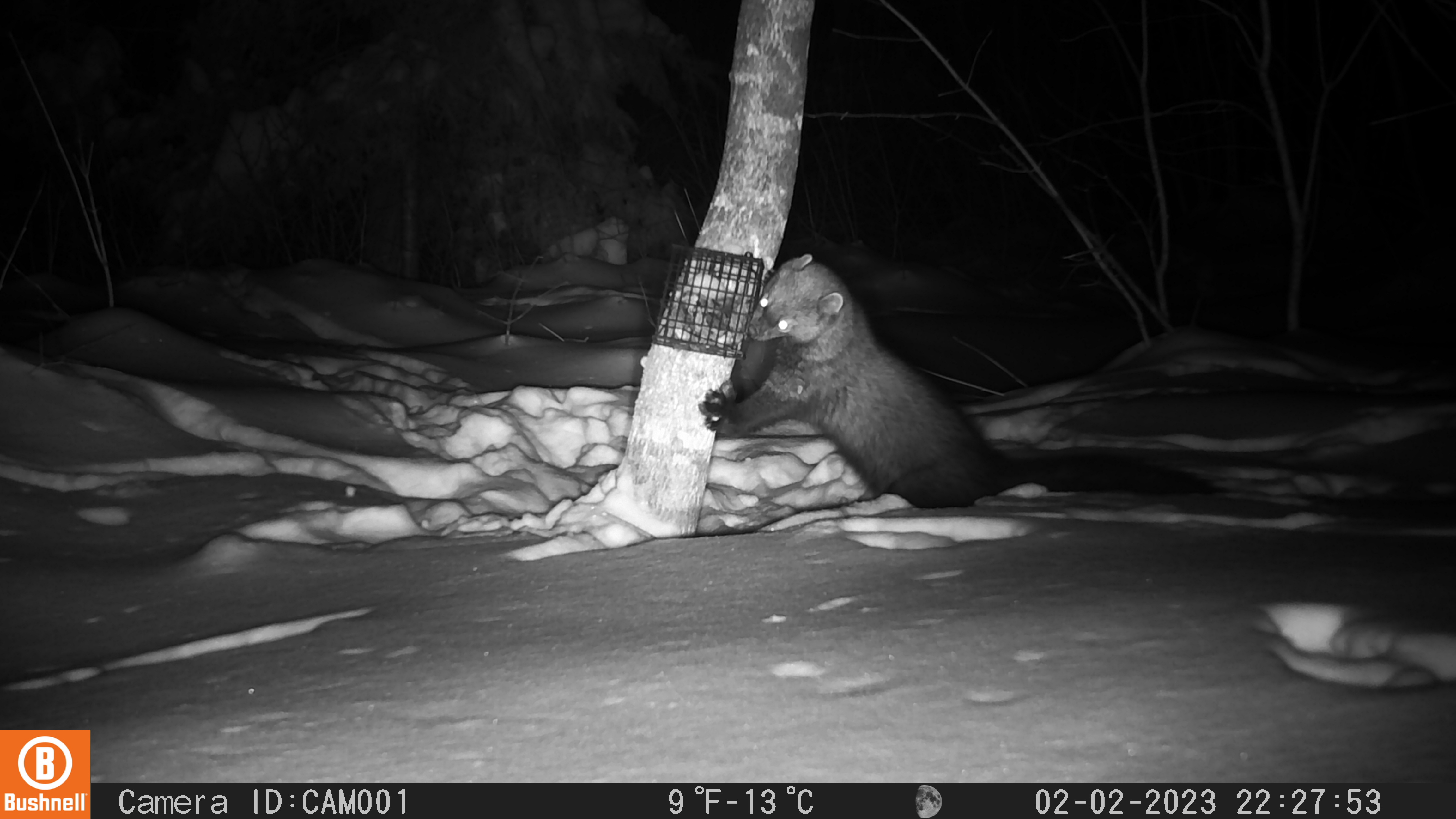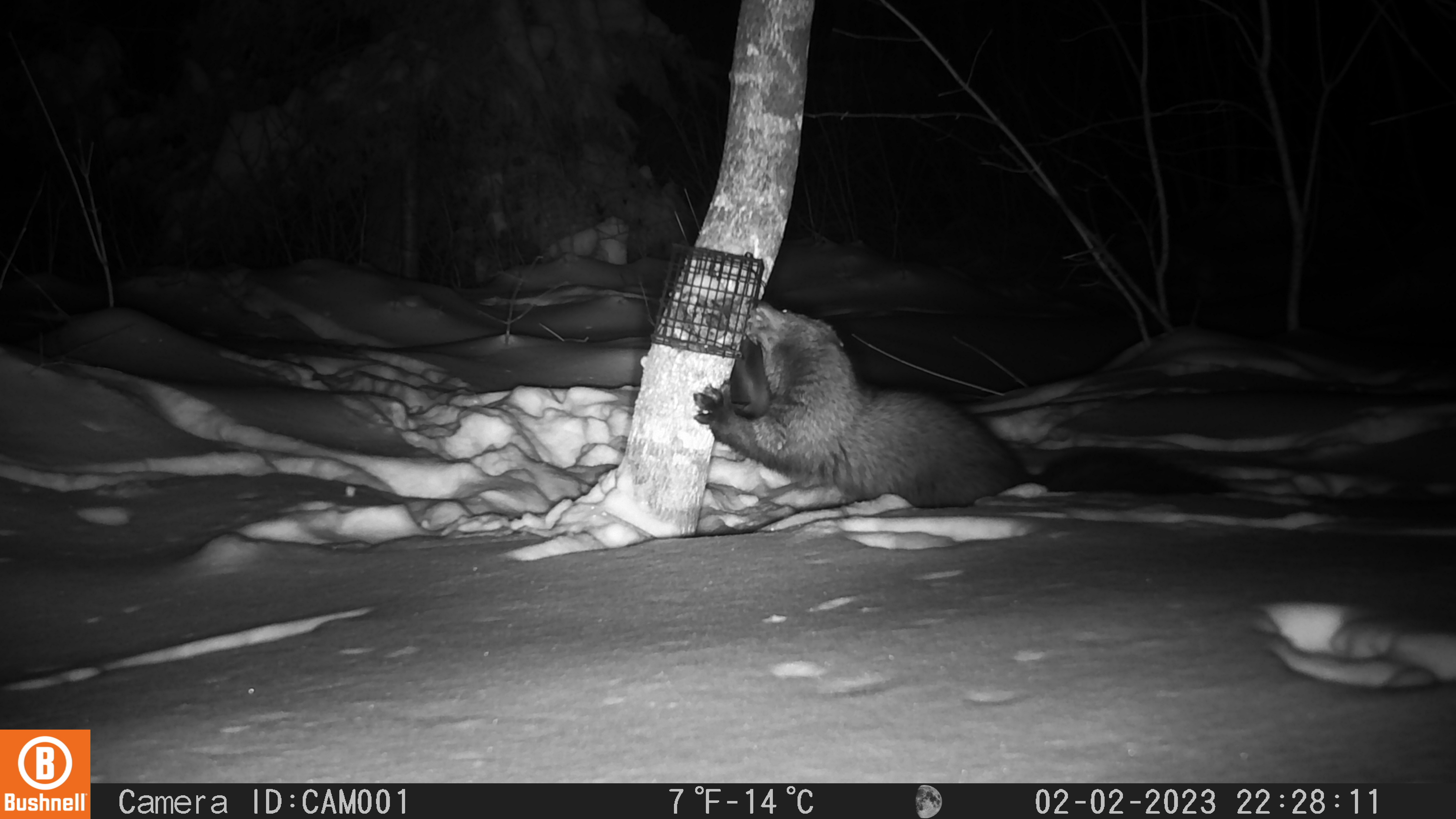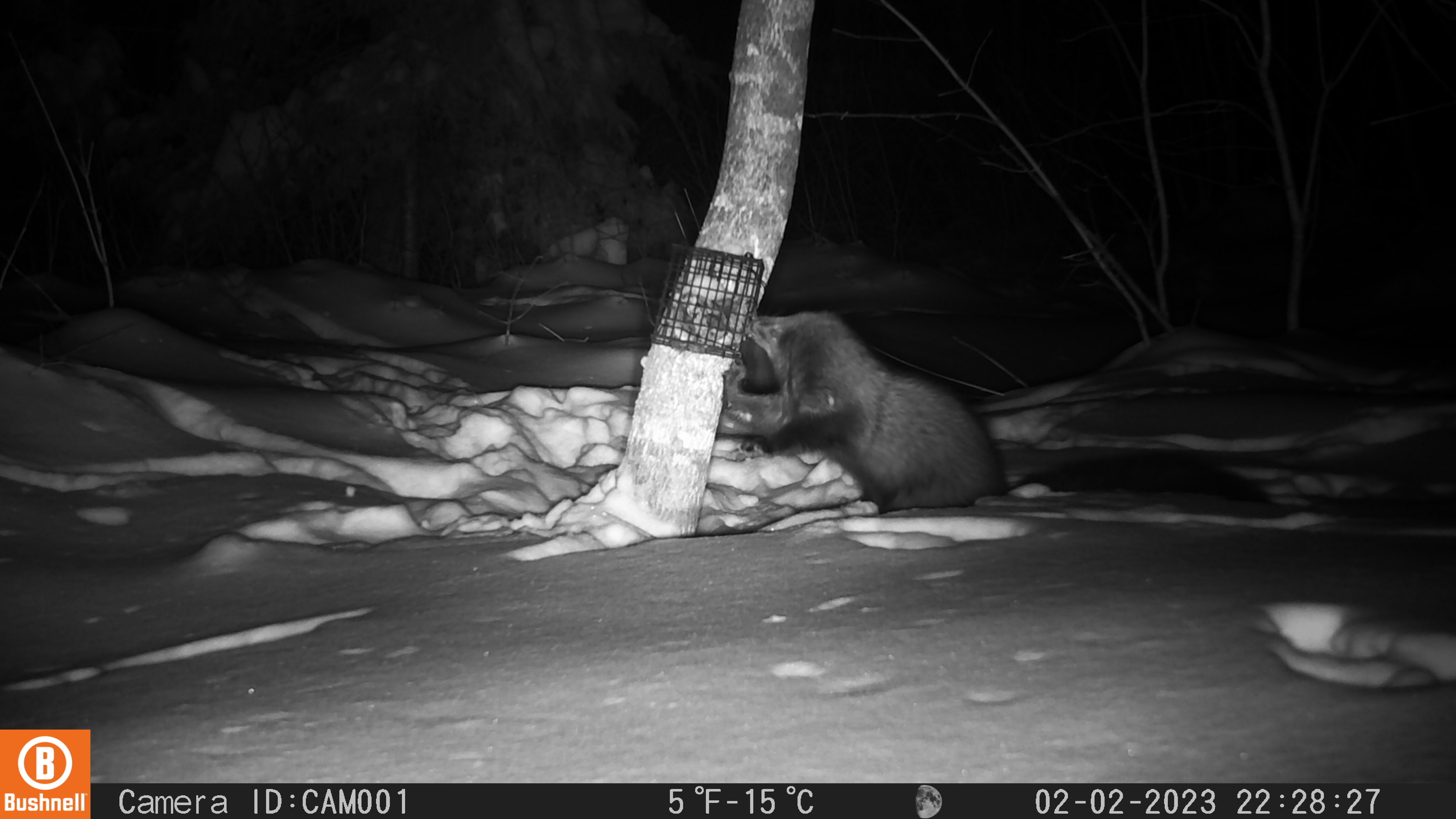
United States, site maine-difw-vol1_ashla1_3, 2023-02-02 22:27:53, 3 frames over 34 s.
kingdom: Animalia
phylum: Chordata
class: Mammalia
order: Carnivora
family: Mustelidae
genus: Pekania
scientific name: Pekania pennanti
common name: fisher